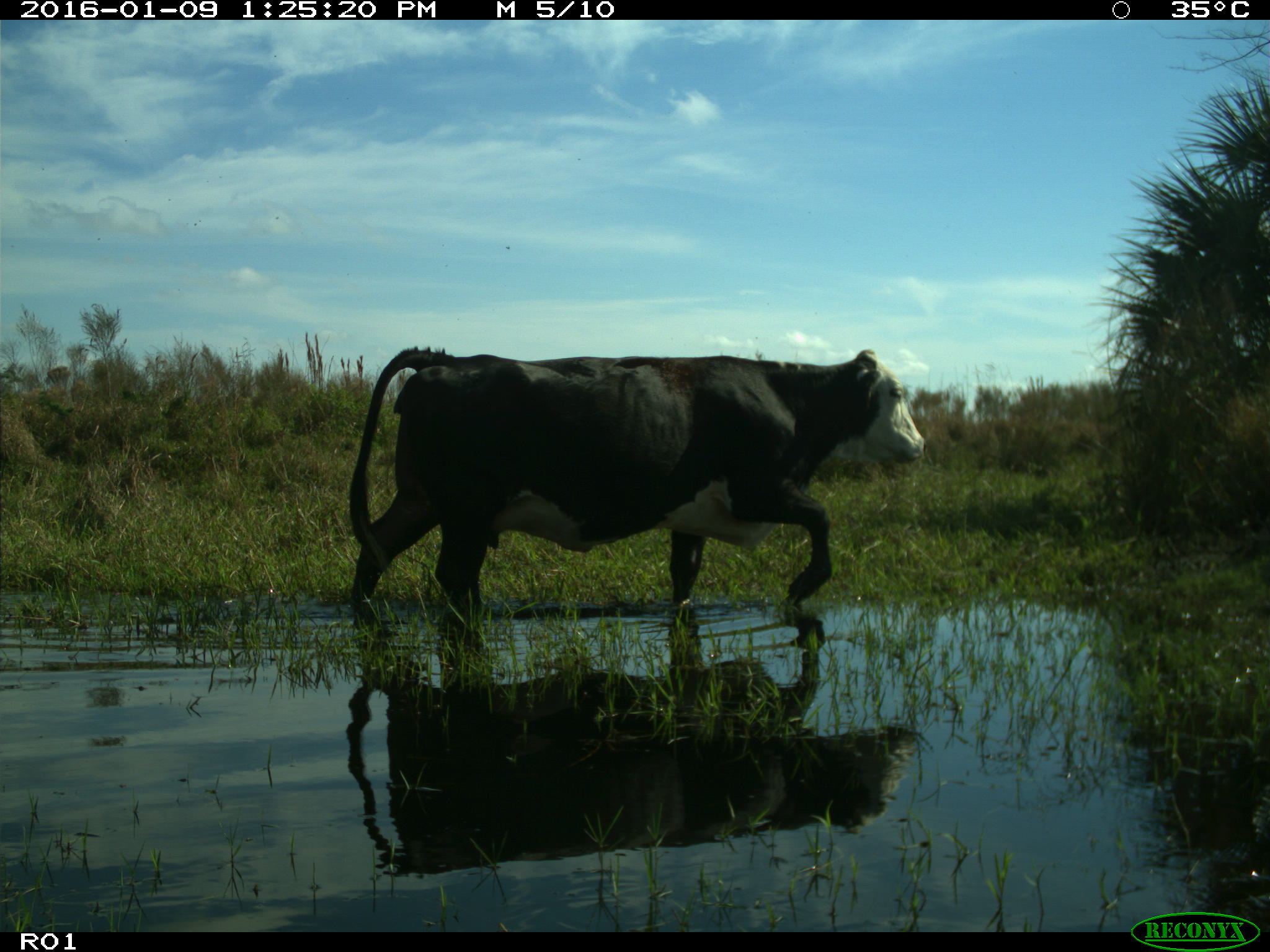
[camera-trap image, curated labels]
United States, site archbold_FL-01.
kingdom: Animalia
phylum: Chordata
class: Mammalia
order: Artiodactyla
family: Bovidae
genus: Bos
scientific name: Bos taurus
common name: domestic cow